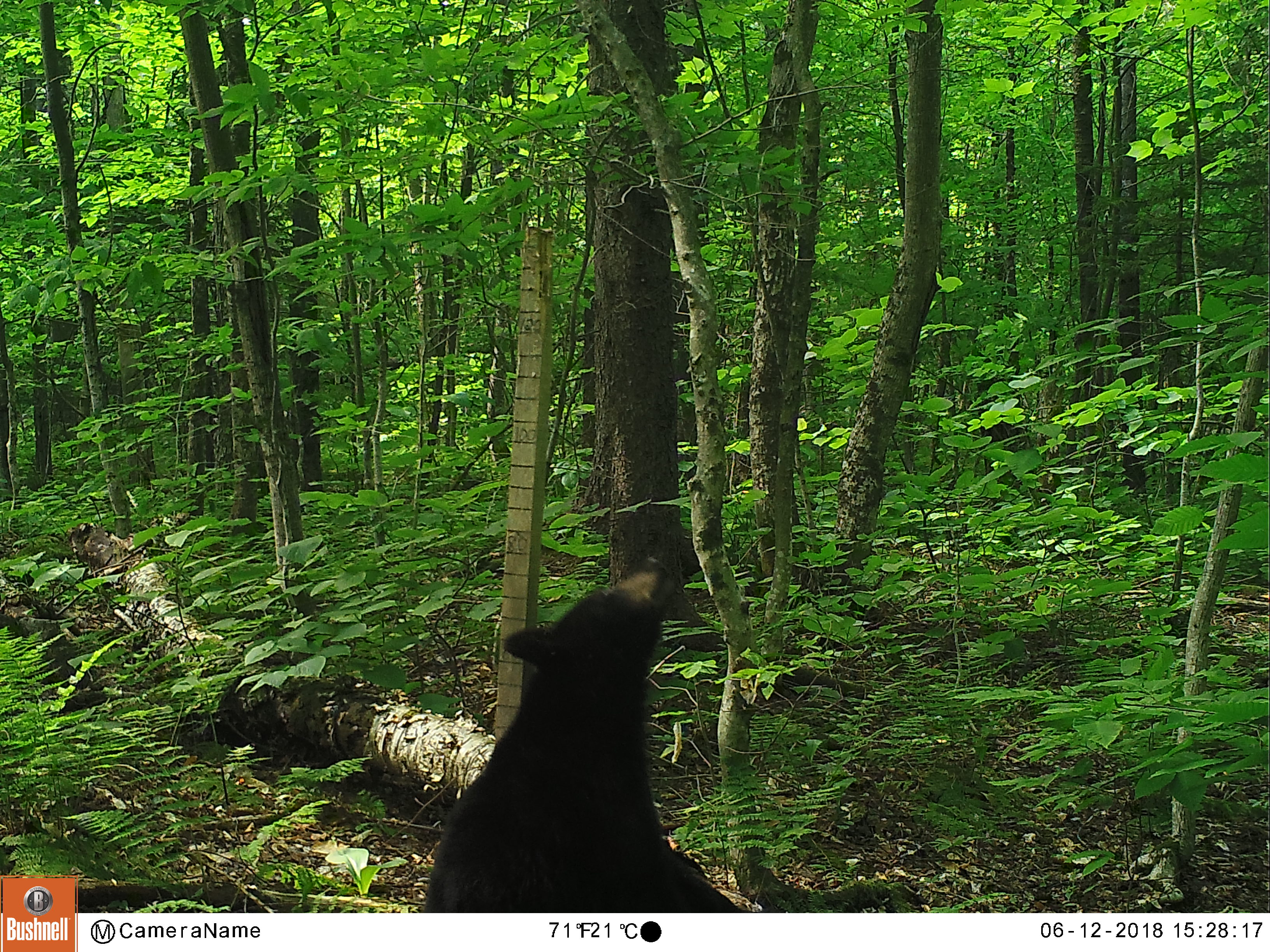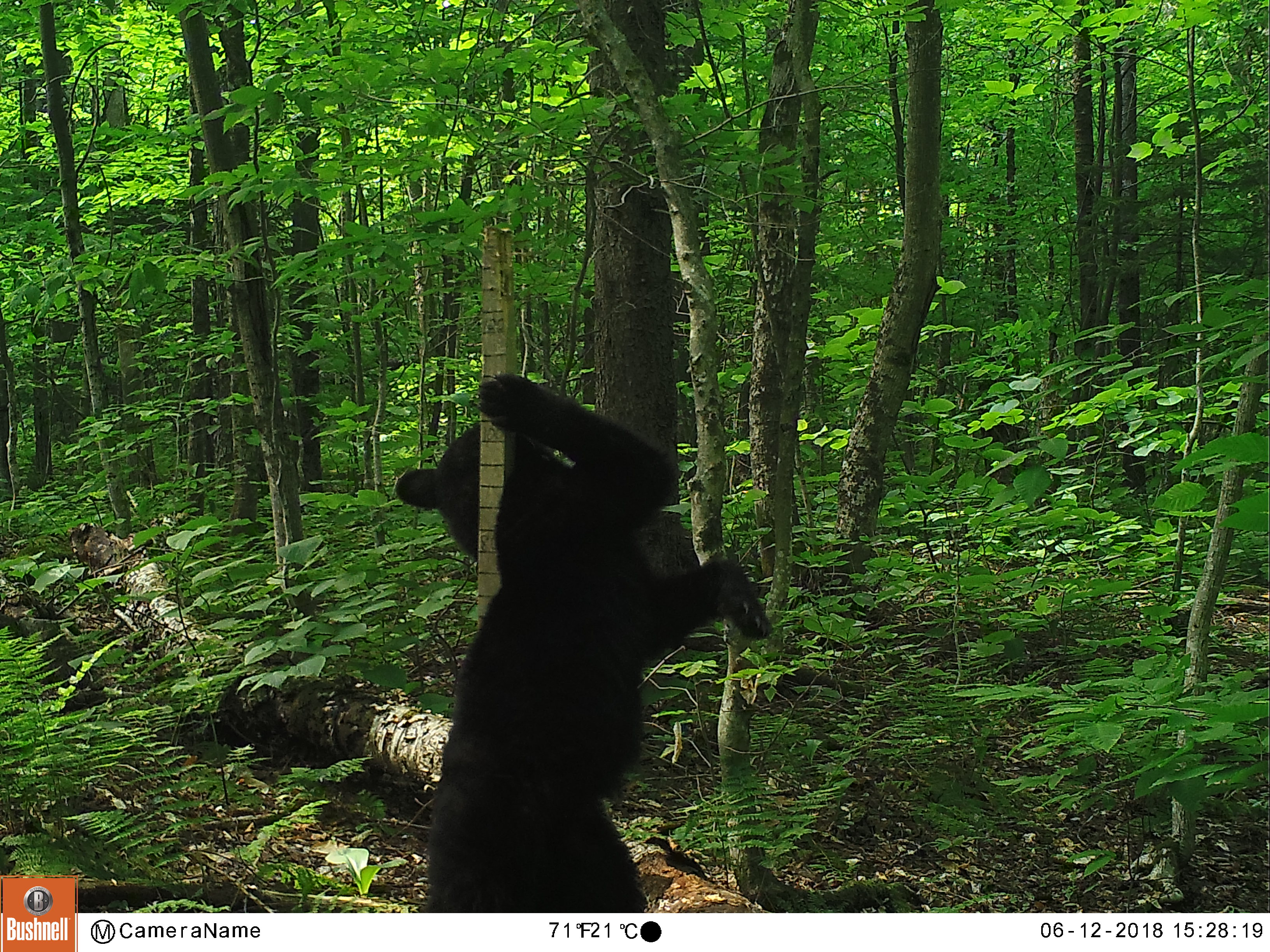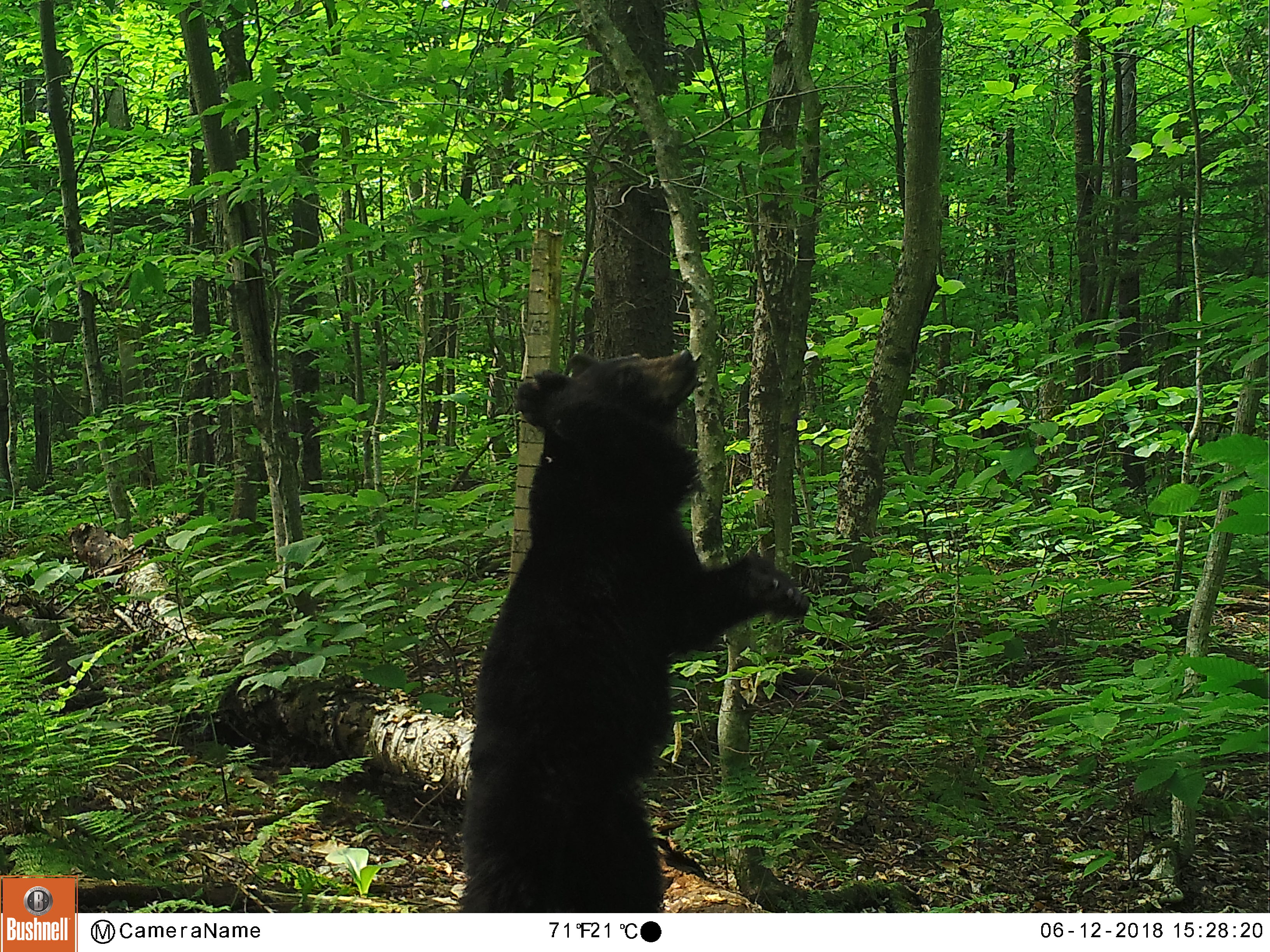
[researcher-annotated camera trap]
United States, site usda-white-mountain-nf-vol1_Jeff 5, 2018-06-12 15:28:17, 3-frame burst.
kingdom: Animalia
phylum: Chordata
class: Mammalia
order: Carnivora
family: Ursidae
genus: Ursus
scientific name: Ursus americanus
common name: black bear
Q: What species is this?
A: Black bear (Ursus americanus).